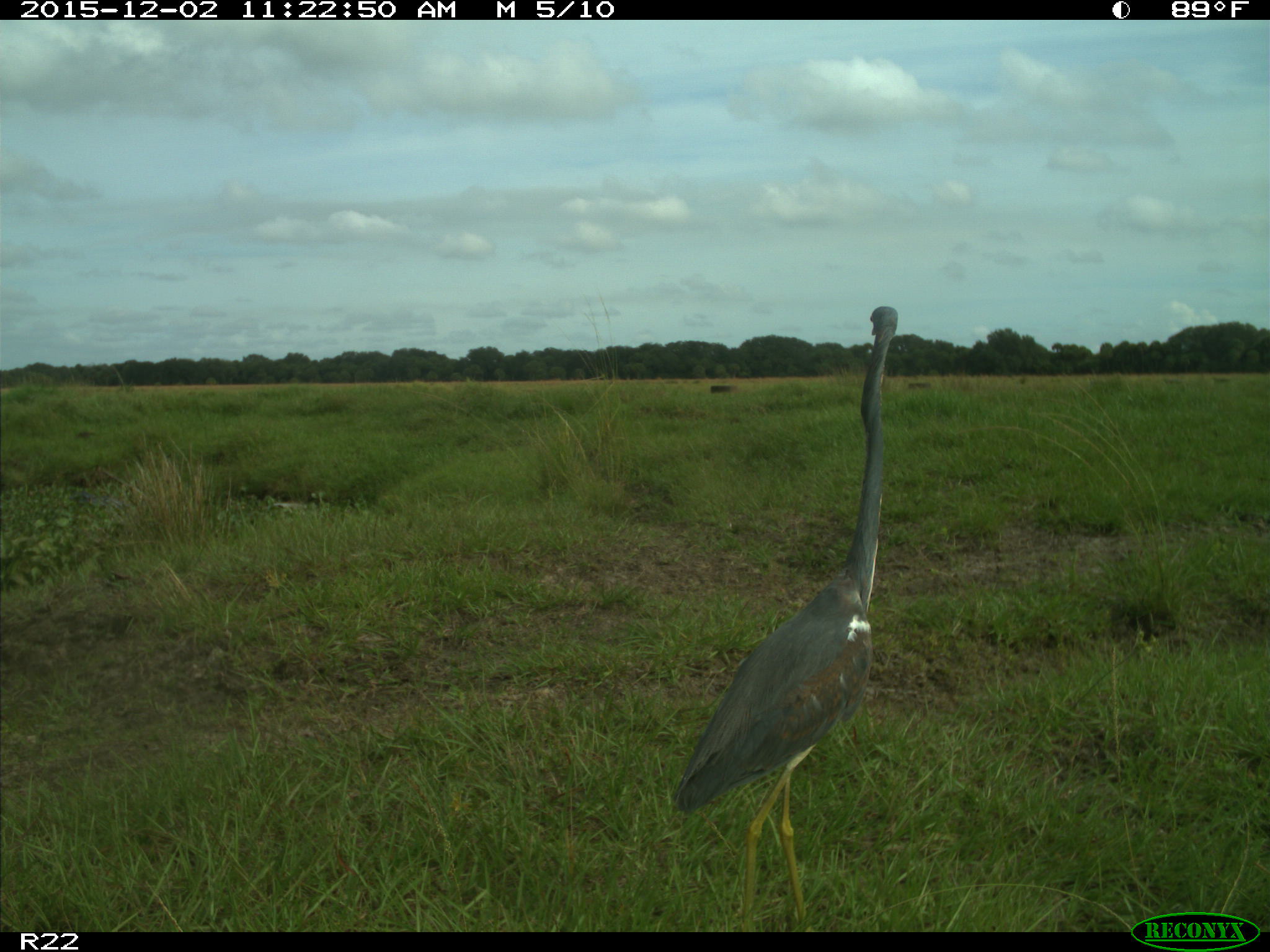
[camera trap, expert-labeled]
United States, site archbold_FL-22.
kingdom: Animalia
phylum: Chordata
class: Aves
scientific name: Aves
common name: birds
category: unidentified bird